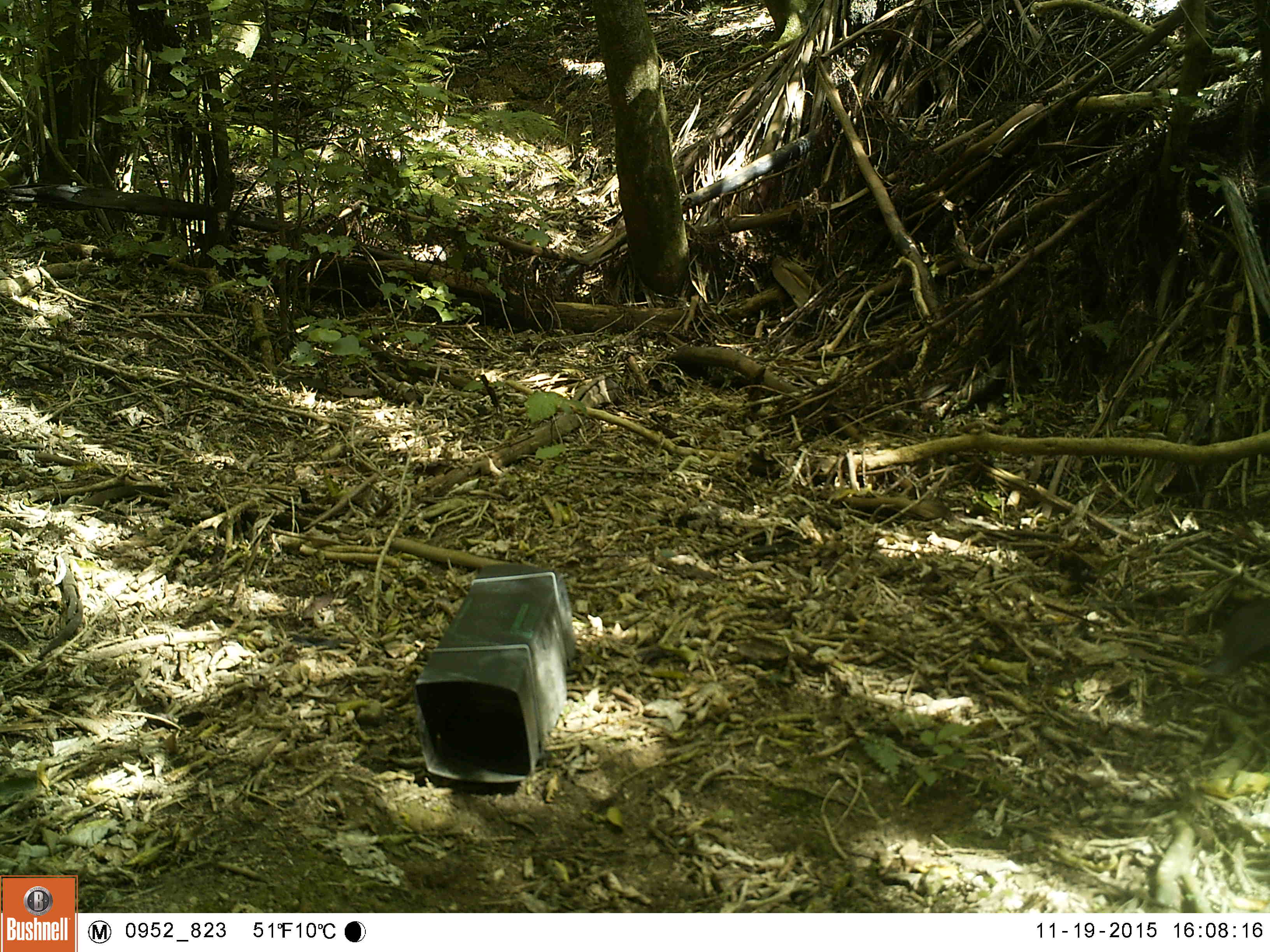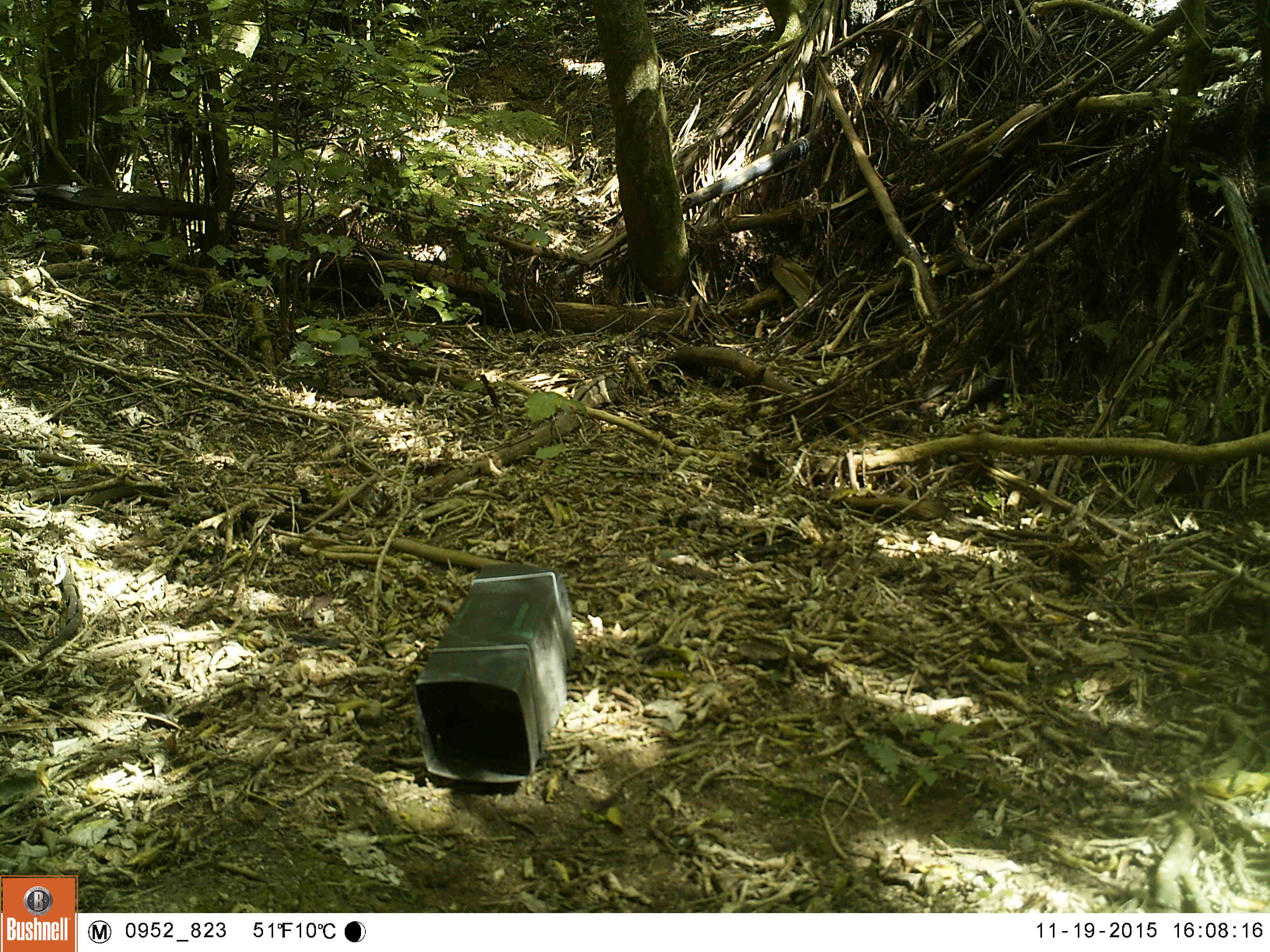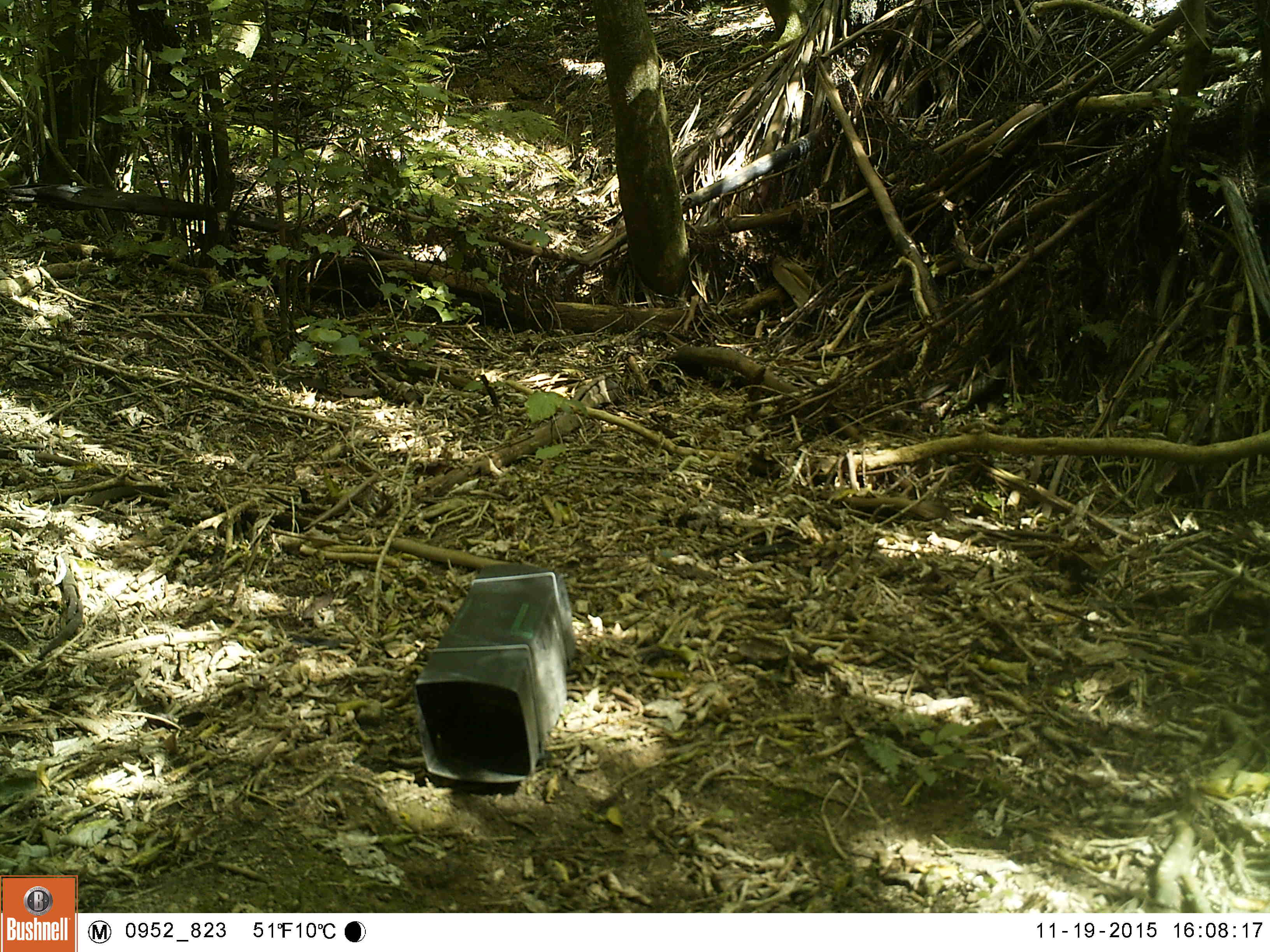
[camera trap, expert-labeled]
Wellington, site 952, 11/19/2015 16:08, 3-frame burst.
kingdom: Animalia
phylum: Chordata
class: Aves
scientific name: Aves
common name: bird